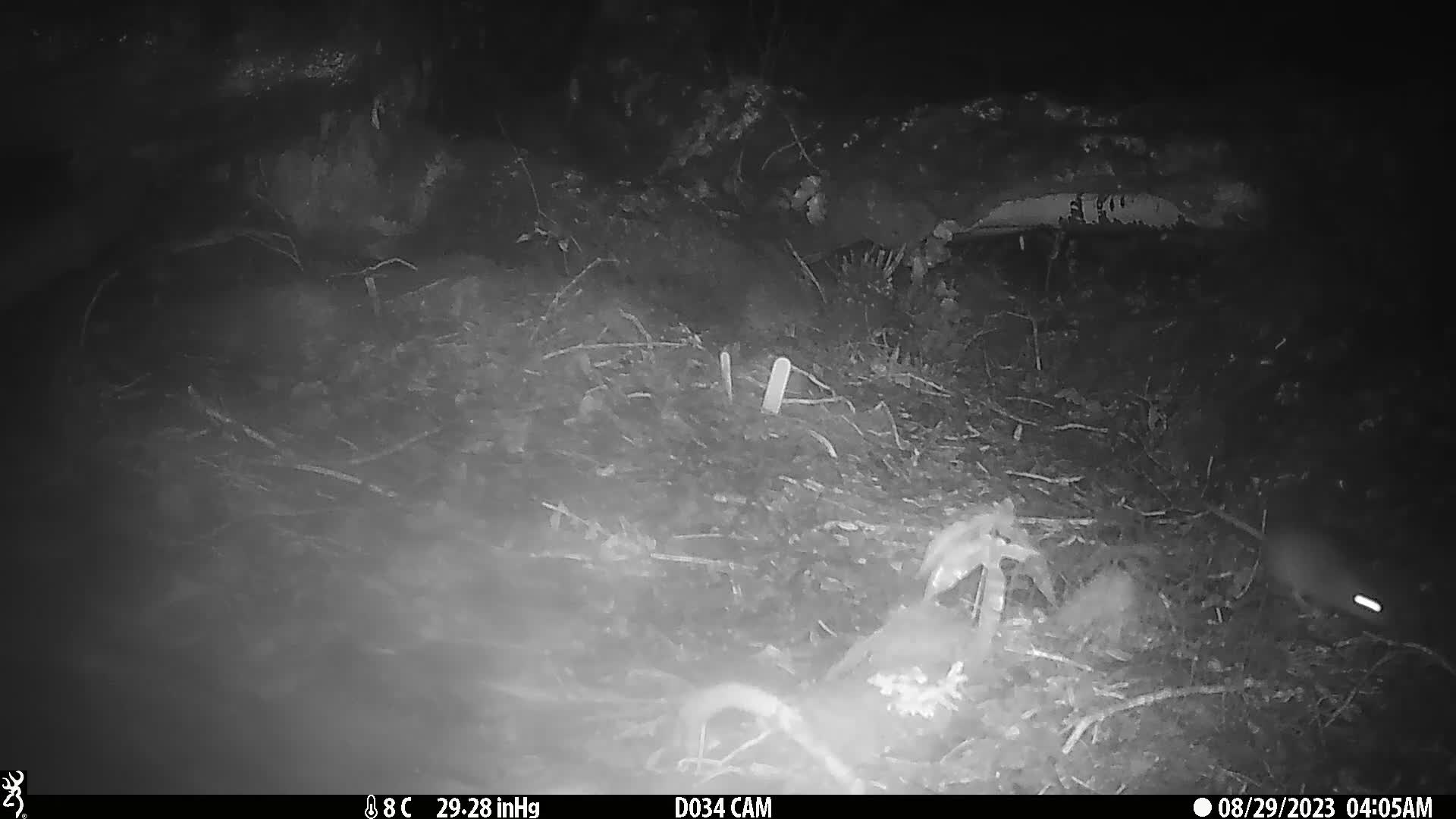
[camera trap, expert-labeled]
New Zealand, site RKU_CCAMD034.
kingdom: Animalia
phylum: Chordata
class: Mammalia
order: Rodentia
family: Muridae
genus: Rattus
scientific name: Rattus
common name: rat